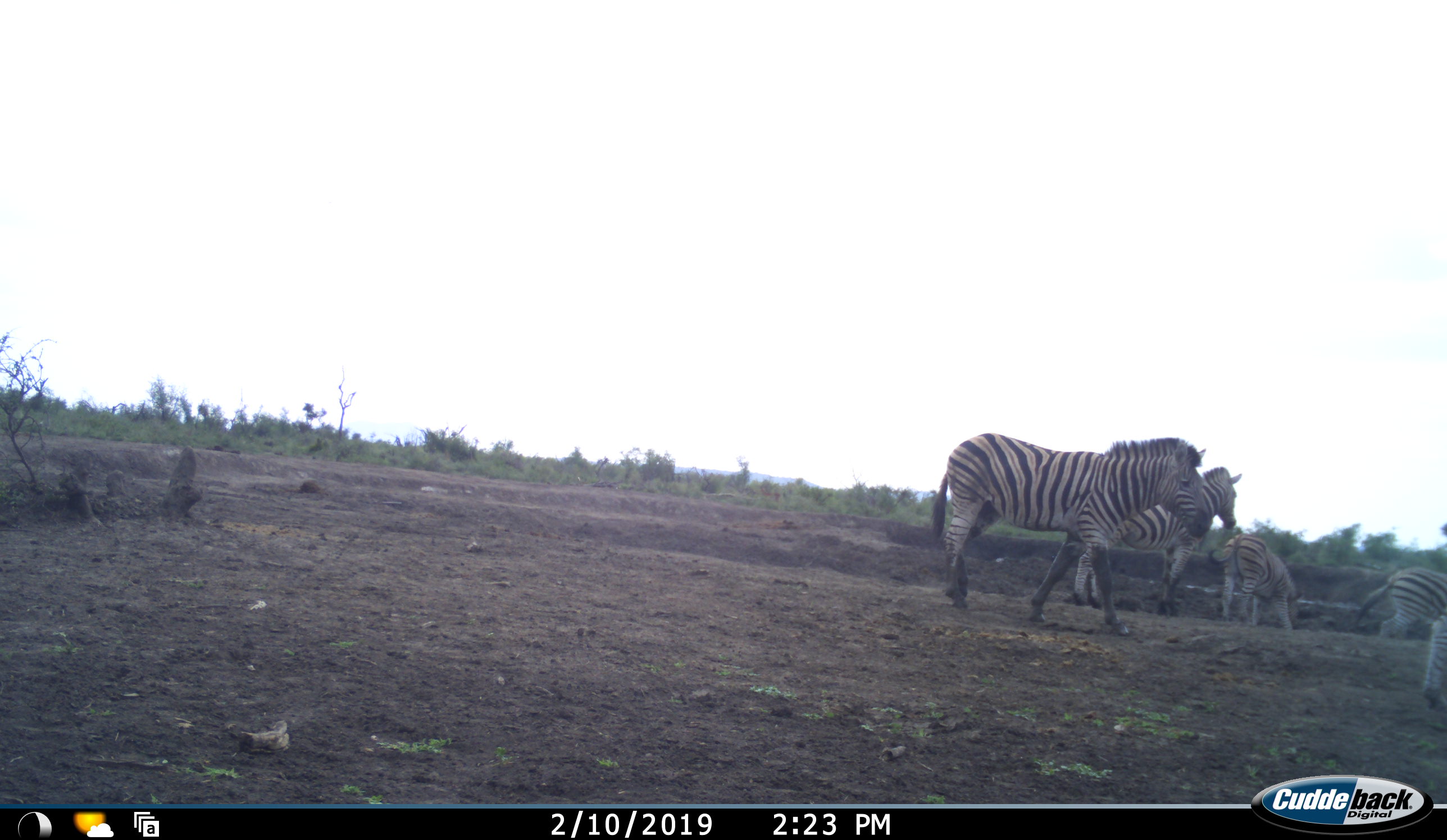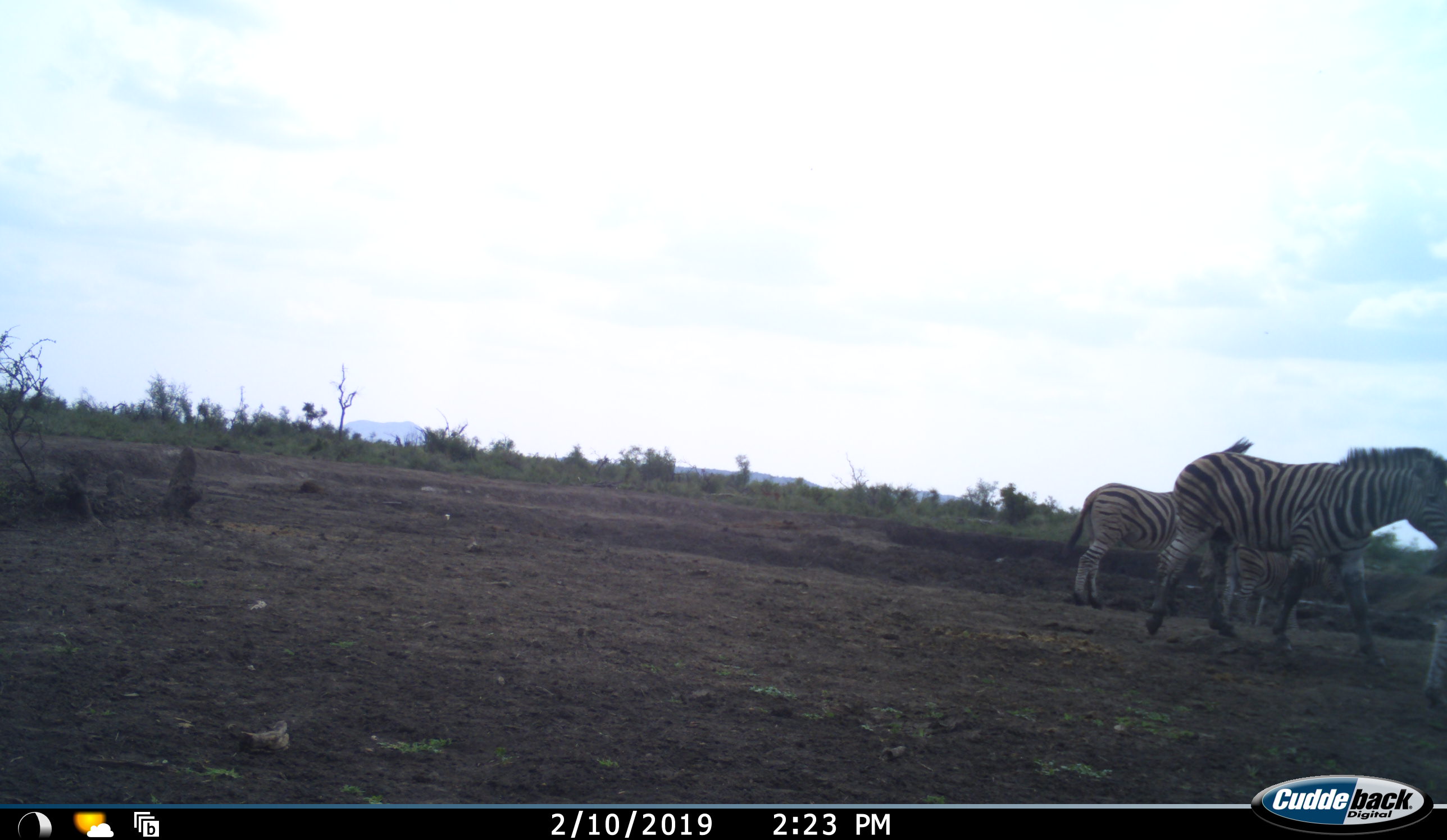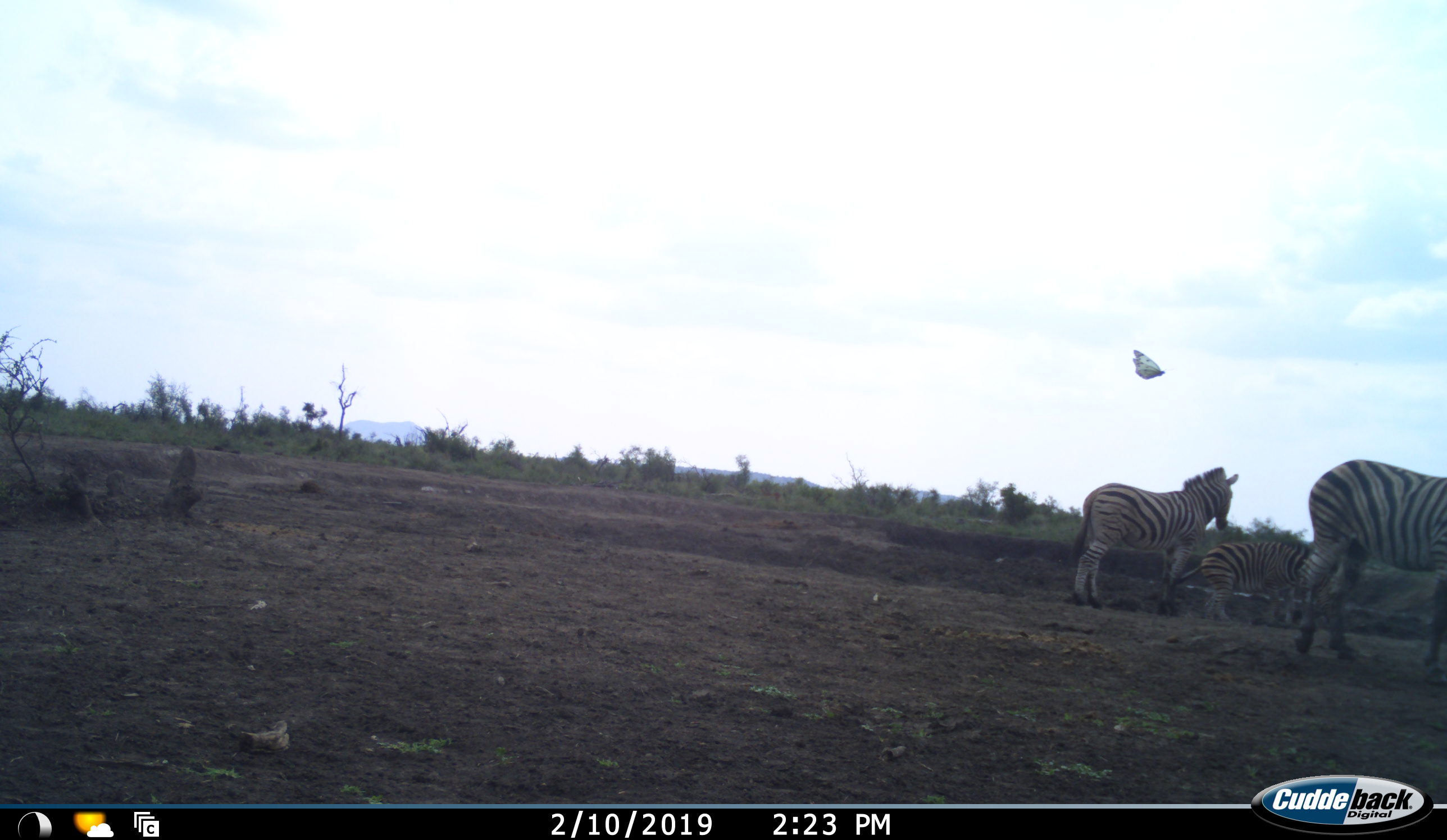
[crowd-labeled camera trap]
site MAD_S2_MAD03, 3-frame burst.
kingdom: Animalia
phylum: Chordata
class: Mammalia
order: Perissodactyla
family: Equidae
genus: Equus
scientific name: Equus quagga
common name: plains zebra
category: zebraplains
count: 5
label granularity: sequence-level